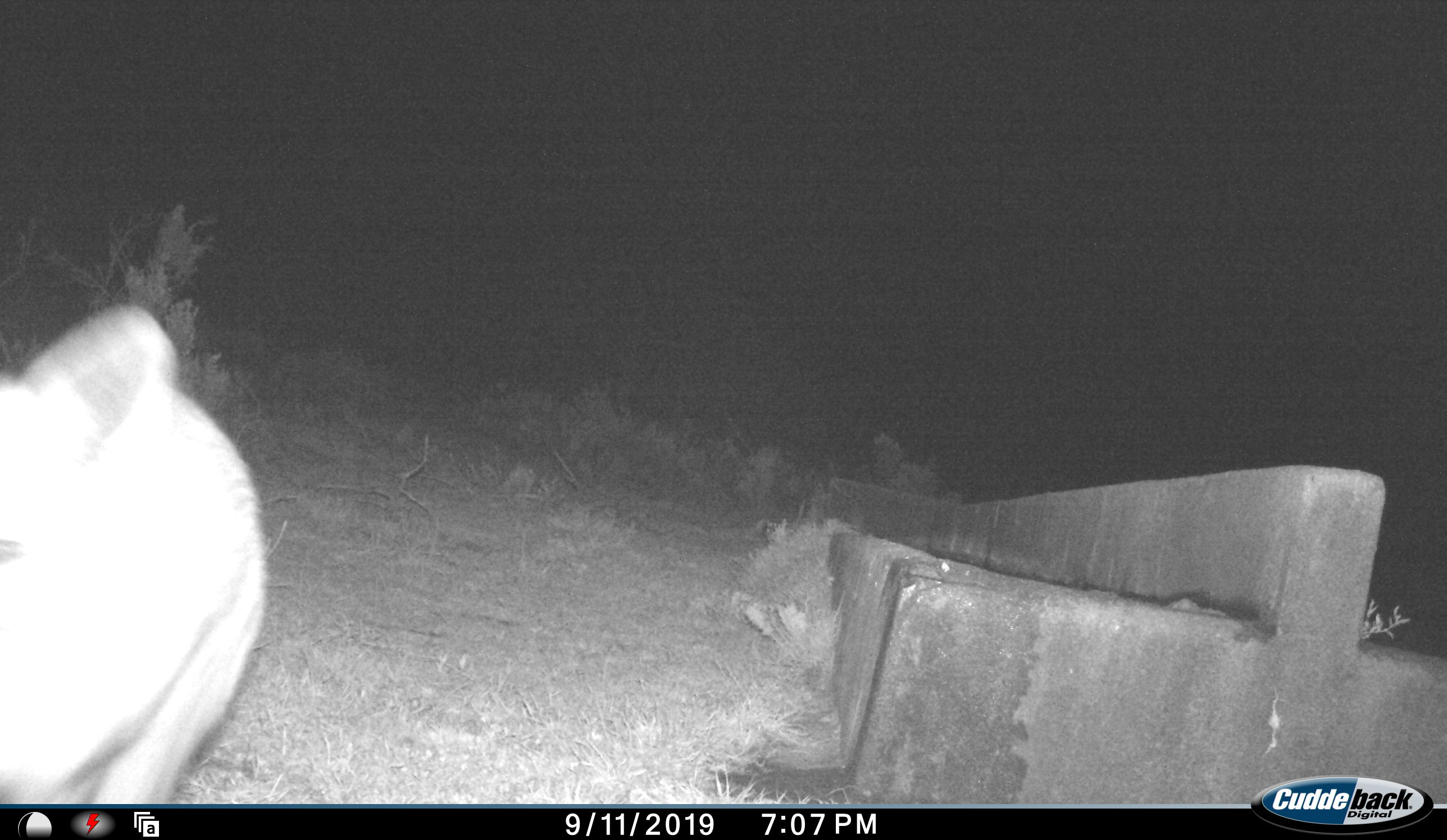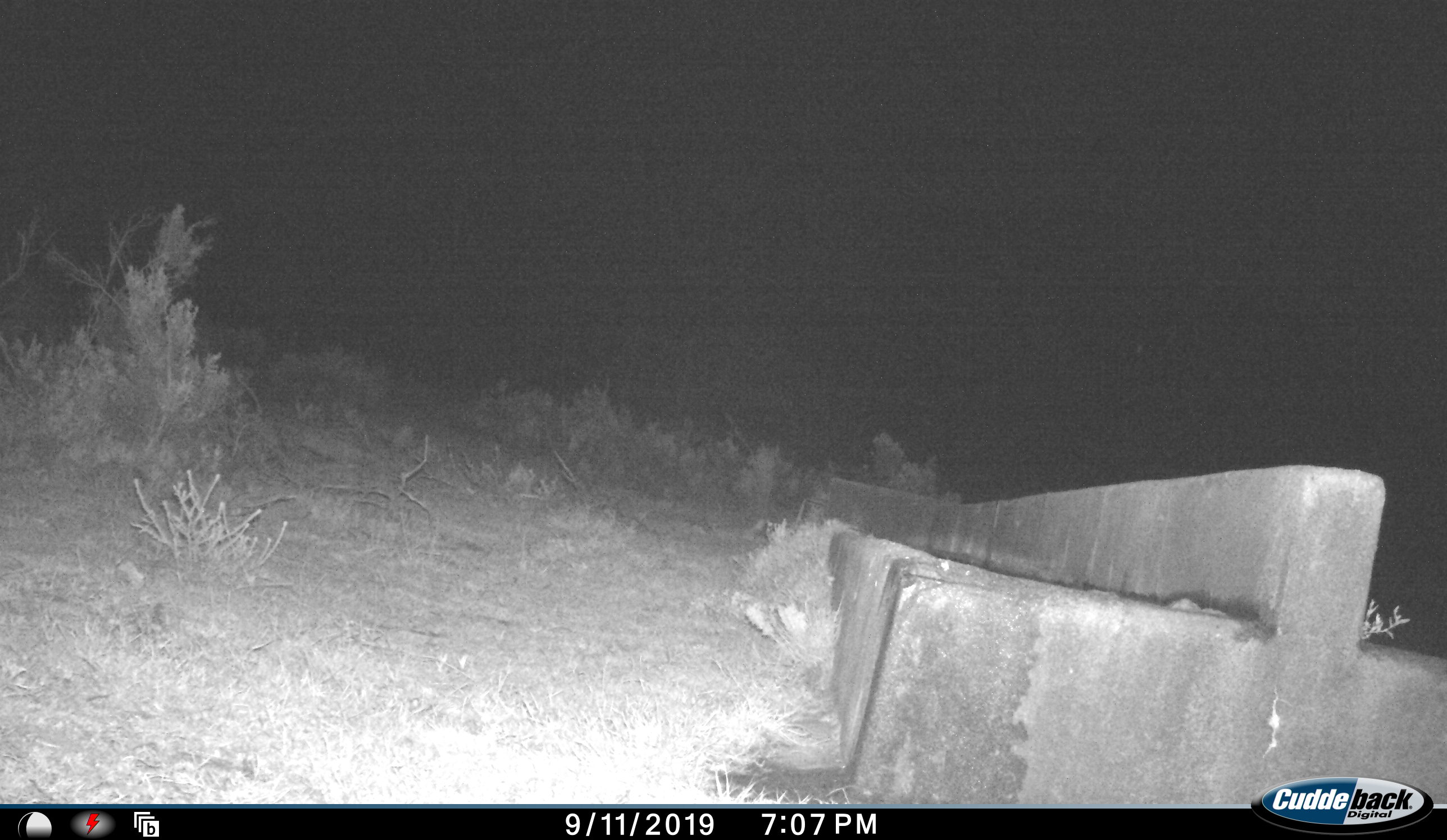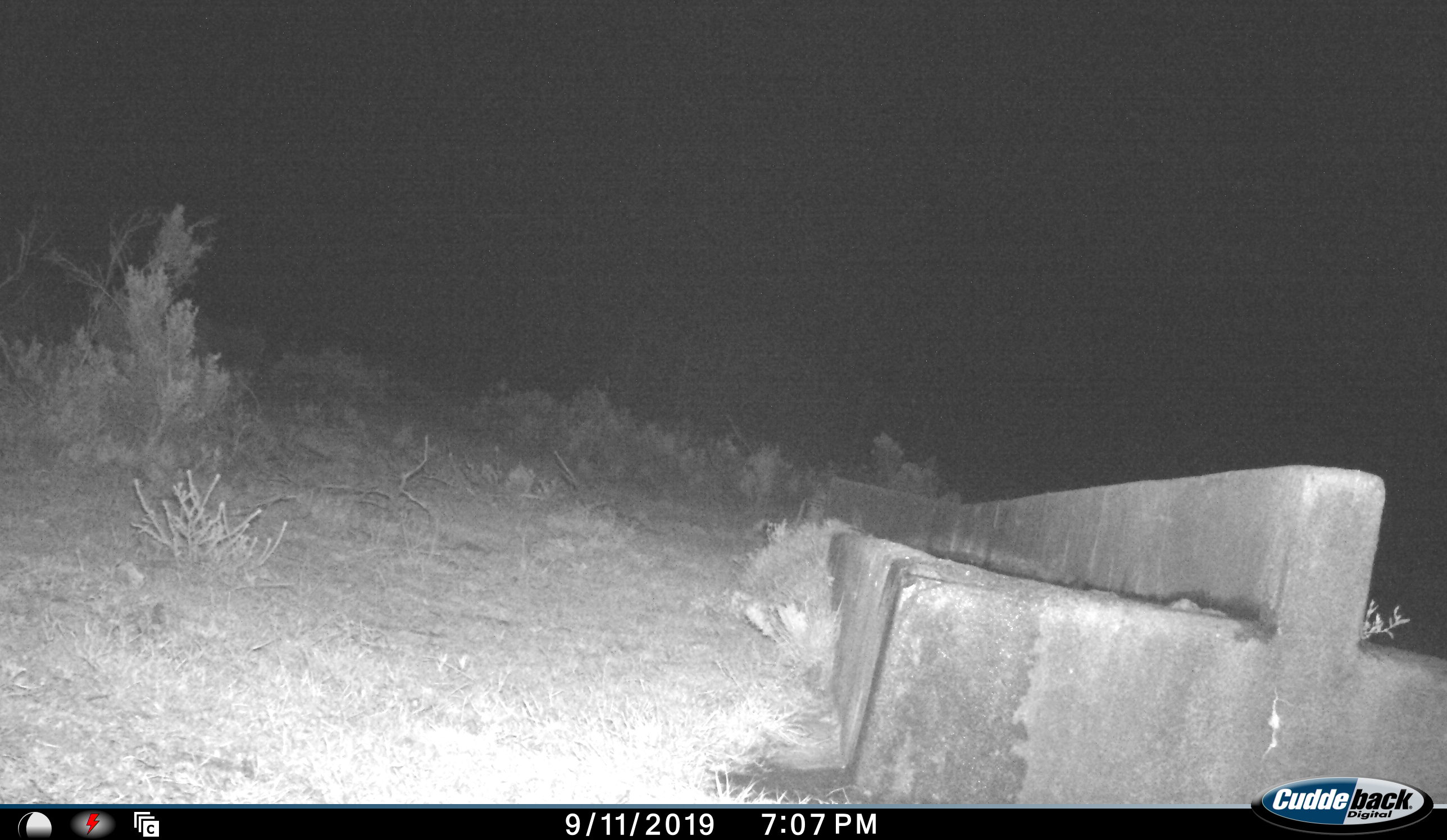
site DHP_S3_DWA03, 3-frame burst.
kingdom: Animalia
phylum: Chordata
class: Mammalia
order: Carnivora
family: Canidae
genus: Vulpes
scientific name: Vulpes chama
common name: cape fox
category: foxcape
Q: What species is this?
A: Foxcape (cape fox) (Vulpes chama).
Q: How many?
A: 1.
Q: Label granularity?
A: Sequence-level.